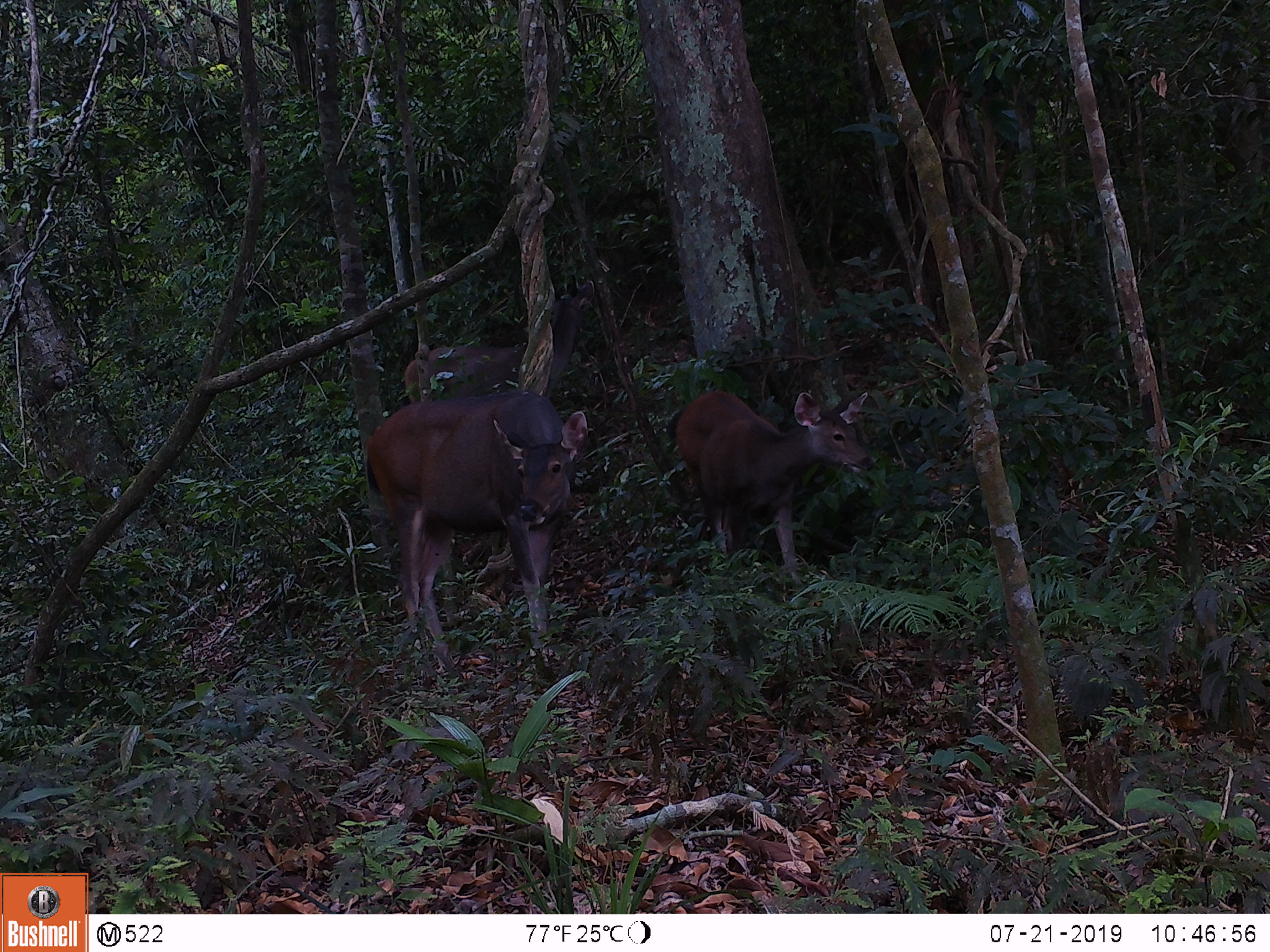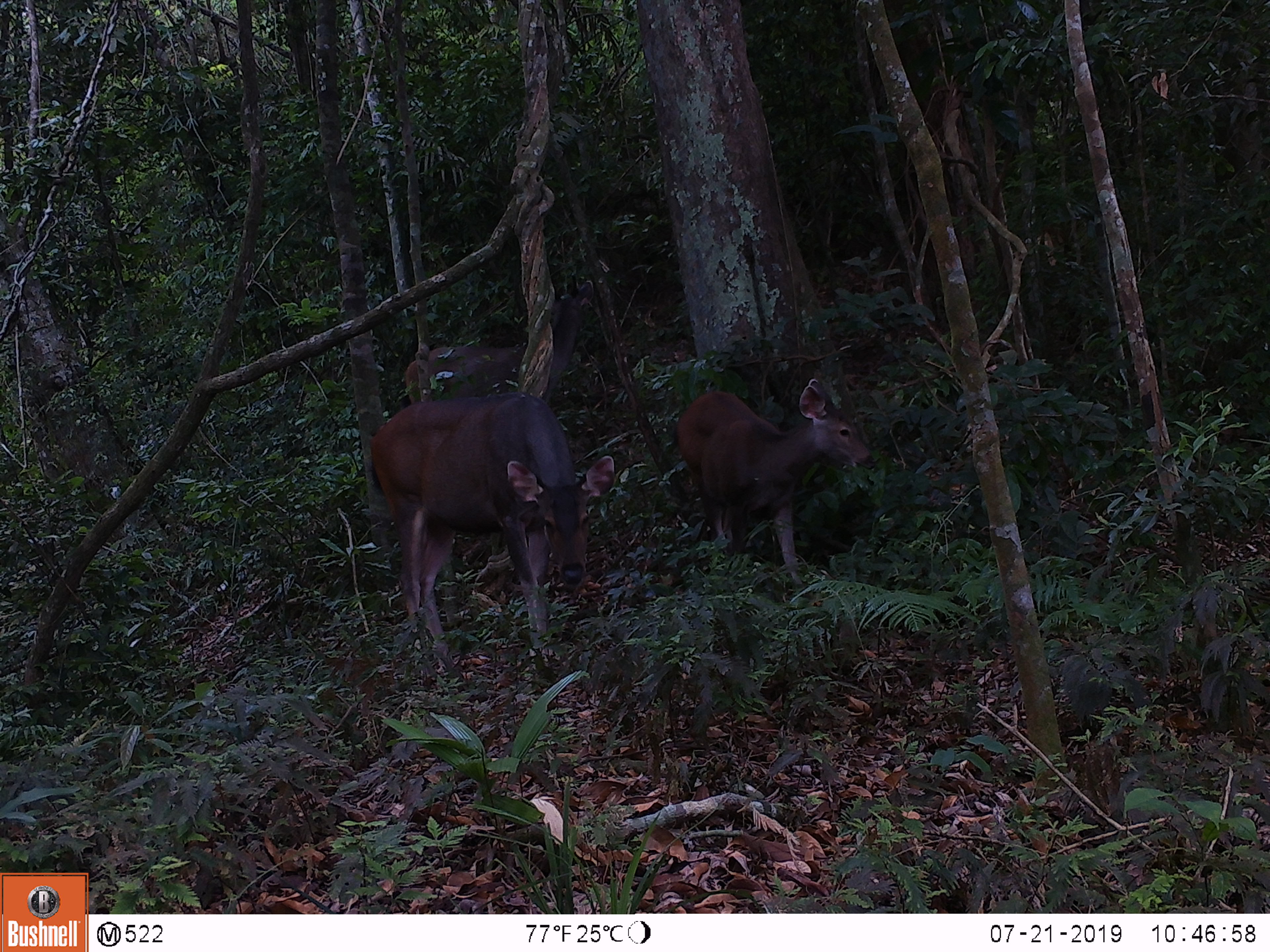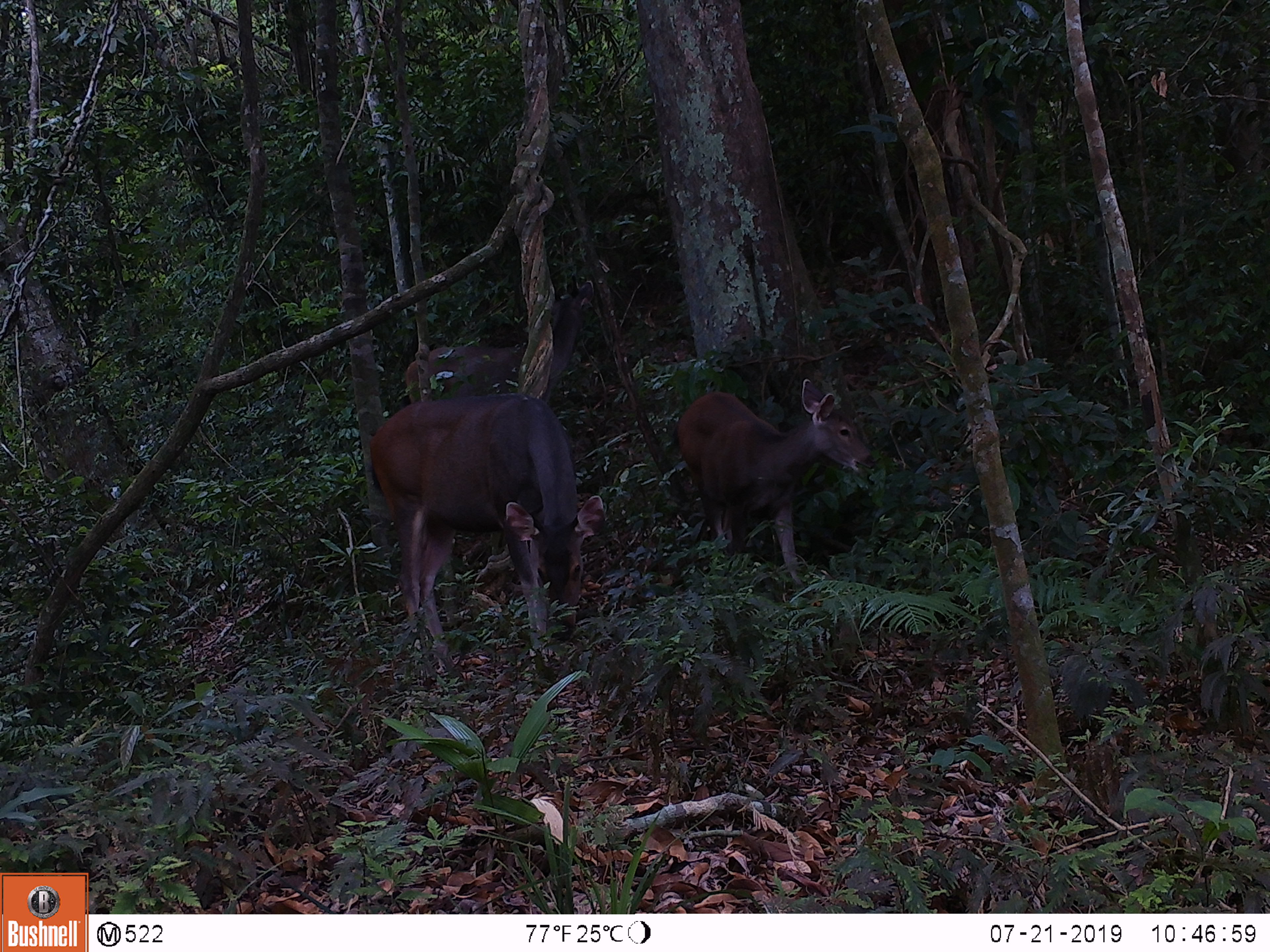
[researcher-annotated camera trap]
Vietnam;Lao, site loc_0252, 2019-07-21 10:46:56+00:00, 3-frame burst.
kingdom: Animalia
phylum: Chordata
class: Mammalia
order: Artiodactyla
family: Cervidae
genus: Rusa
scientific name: Rusa unicolor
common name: sambar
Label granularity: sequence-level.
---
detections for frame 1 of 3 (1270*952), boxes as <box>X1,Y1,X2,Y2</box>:
sambar: <box>364,390,588,680</box>; <box>665,389,876,593</box>; <box>402,280,594,403</box>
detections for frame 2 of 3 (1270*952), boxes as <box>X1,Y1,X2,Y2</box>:
sambar: <box>368,391,616,677</box>; <box>674,378,875,589</box>; <box>398,280,594,409</box>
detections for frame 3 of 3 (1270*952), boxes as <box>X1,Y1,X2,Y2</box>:
sambar: <box>367,393,605,680</box>; <box>674,376,873,593</box>; <box>403,279,594,405</box>